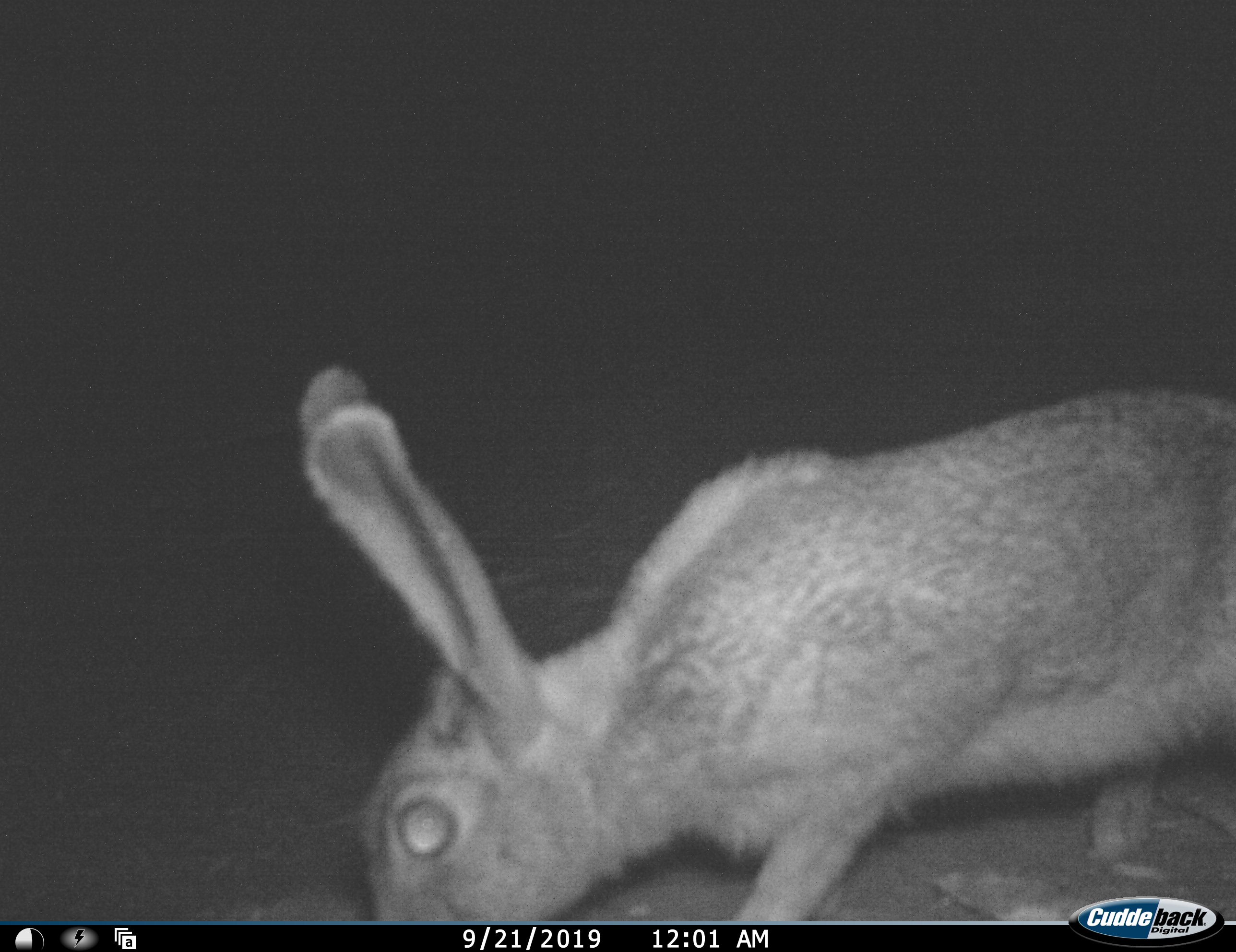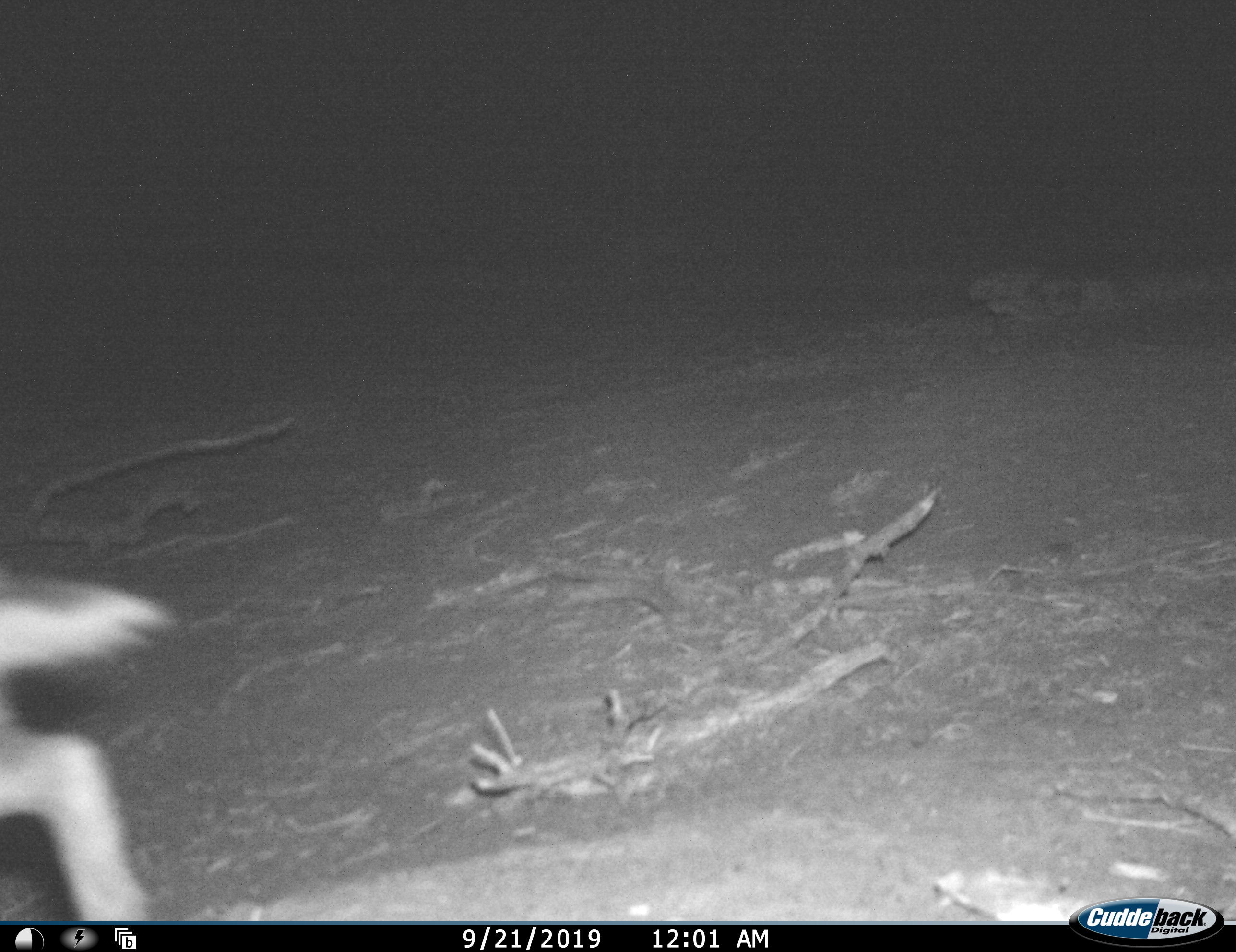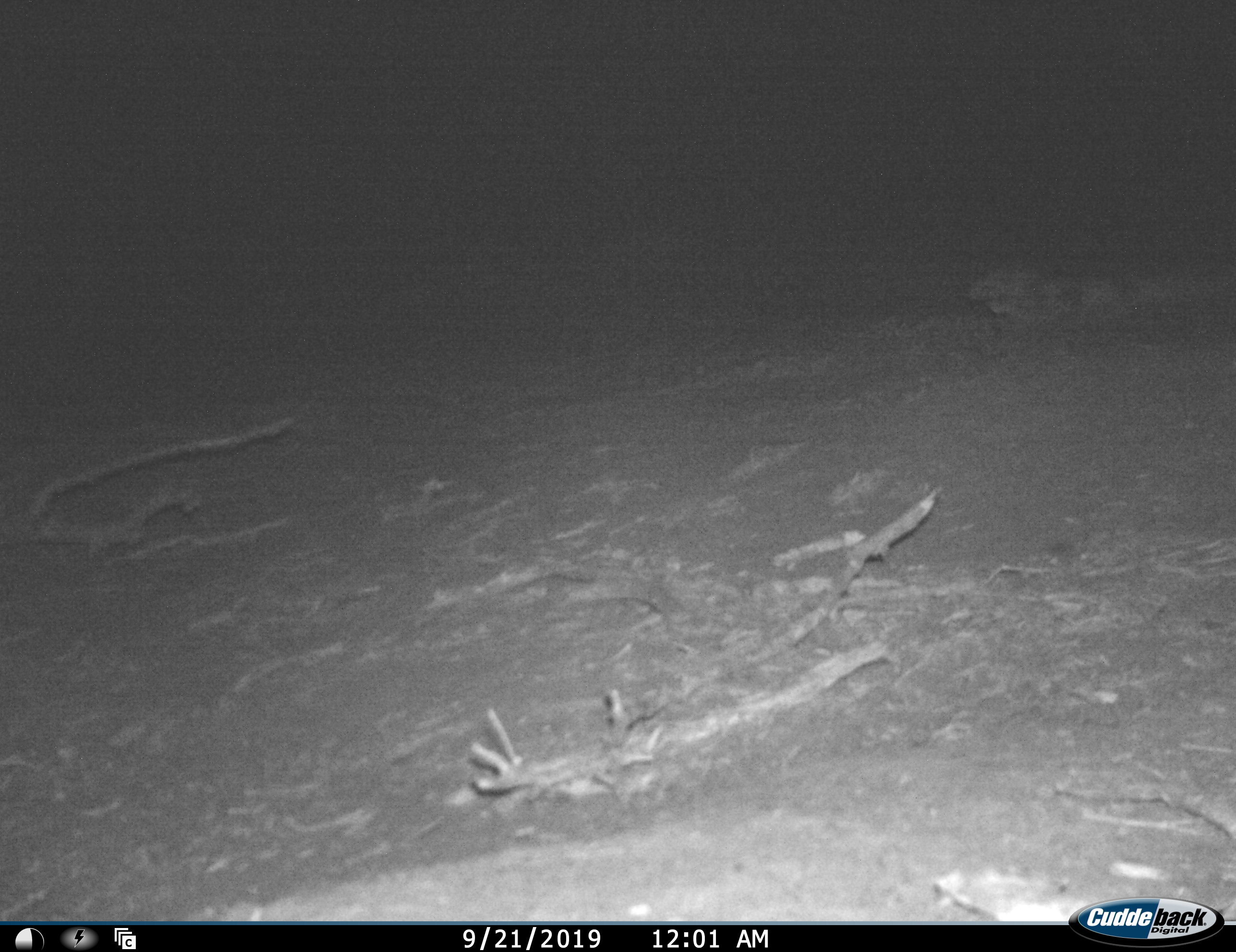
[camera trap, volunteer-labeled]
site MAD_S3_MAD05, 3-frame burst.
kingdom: Animalia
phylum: Chordata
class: Mammalia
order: Lagomorpha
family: Leporidae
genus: Lepus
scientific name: Lepus capensis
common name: cape hare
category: harecape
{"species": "harecape (cape hare) (Lepus capensis)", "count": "1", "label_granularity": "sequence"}